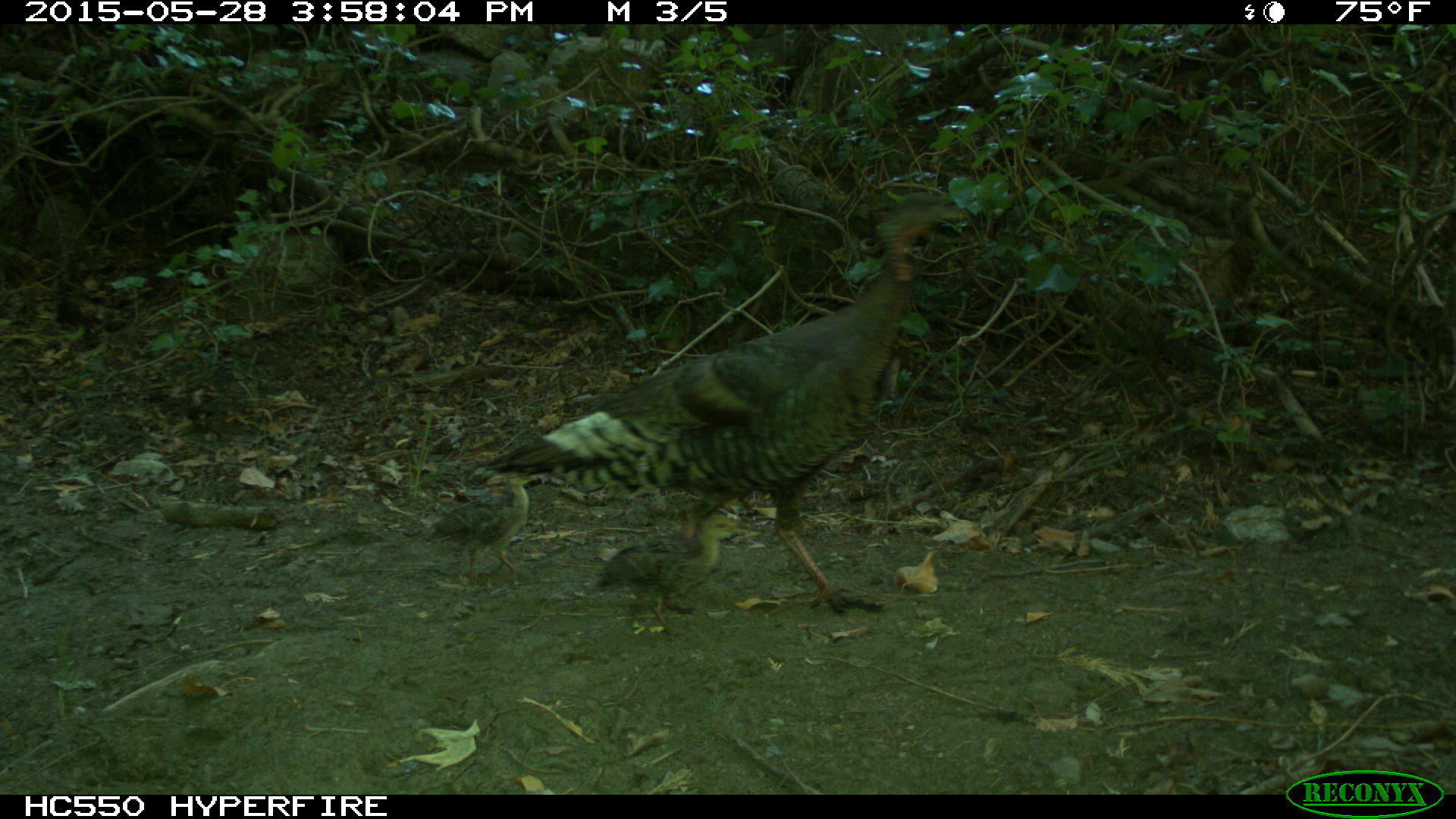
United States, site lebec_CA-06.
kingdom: Animalia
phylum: Chordata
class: Aves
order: Galliformes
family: Phasianidae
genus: Meleagris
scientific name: Meleagris gallopavo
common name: wild turkey